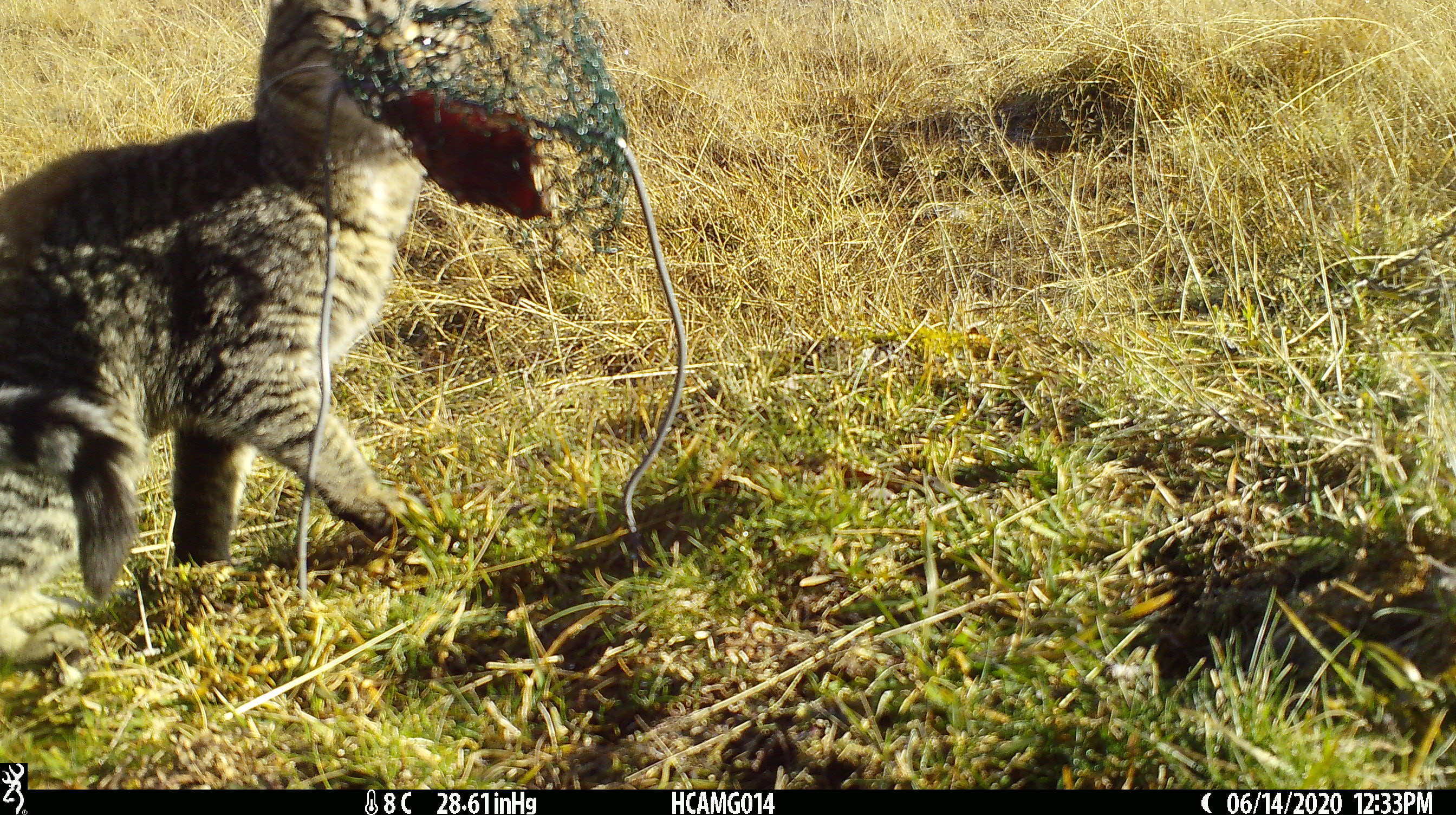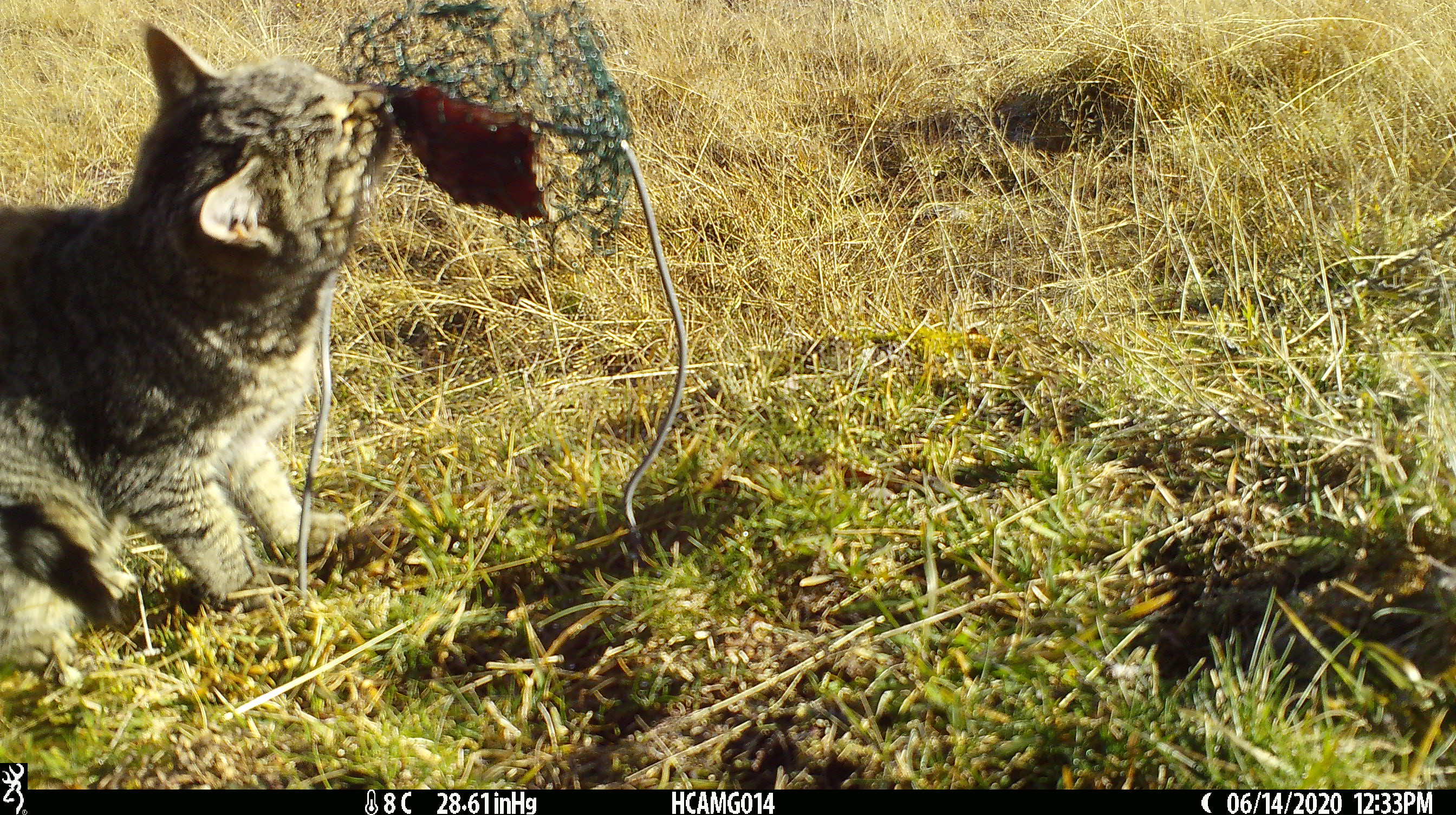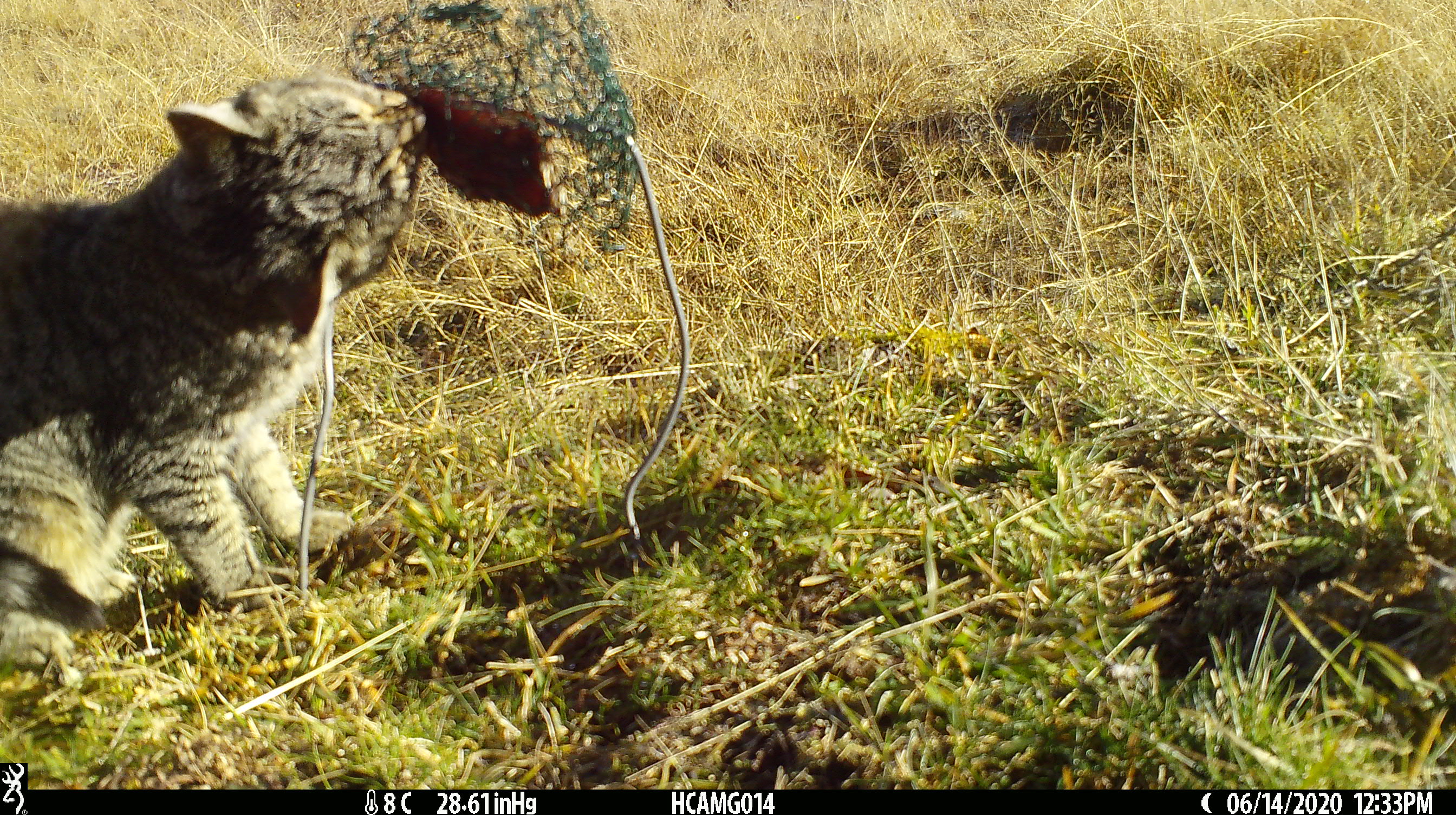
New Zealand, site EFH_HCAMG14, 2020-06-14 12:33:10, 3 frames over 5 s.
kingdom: Animalia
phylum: Chordata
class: Mammalia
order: Carnivora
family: Felidae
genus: Felis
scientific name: Felis catus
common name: domestic cat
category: cat